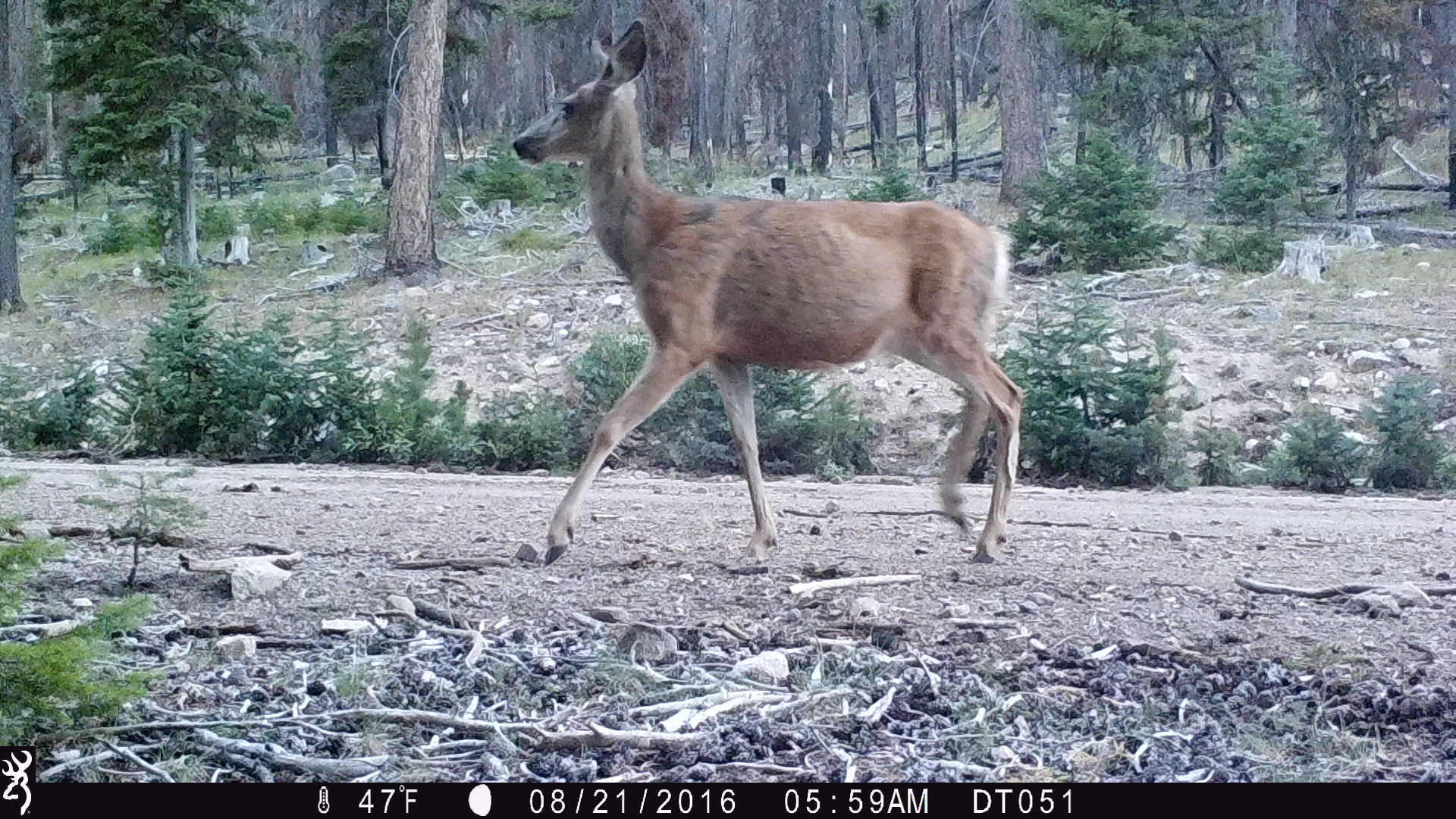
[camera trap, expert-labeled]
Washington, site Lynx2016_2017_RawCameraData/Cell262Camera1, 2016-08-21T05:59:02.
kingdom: Animalia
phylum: Chordata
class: Mammalia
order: Artiodactyla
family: Cervidae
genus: Odocoileus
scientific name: Odocoileus hemionus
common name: mule deer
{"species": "Odocoileus hemionus (mule deer)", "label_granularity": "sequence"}